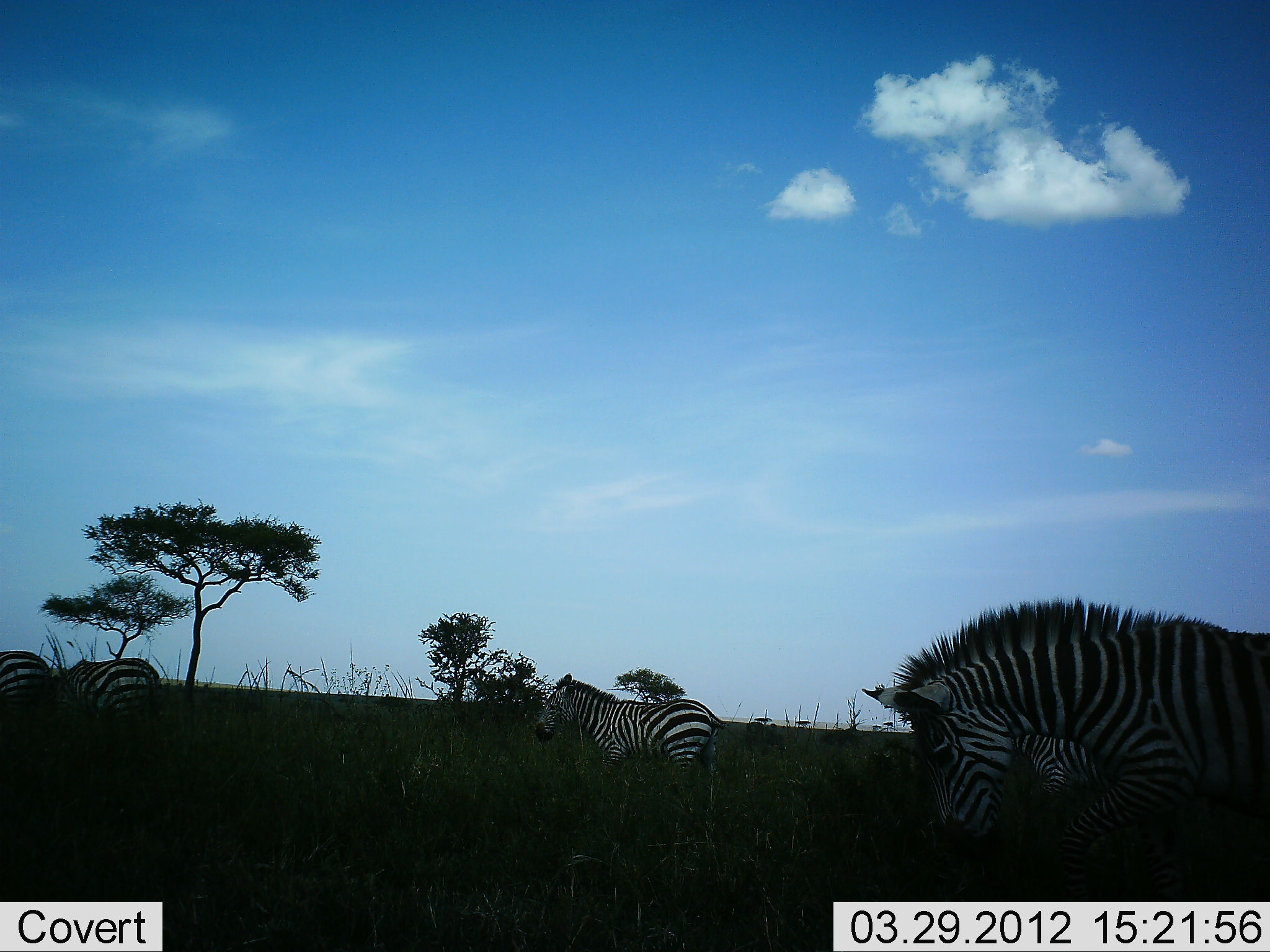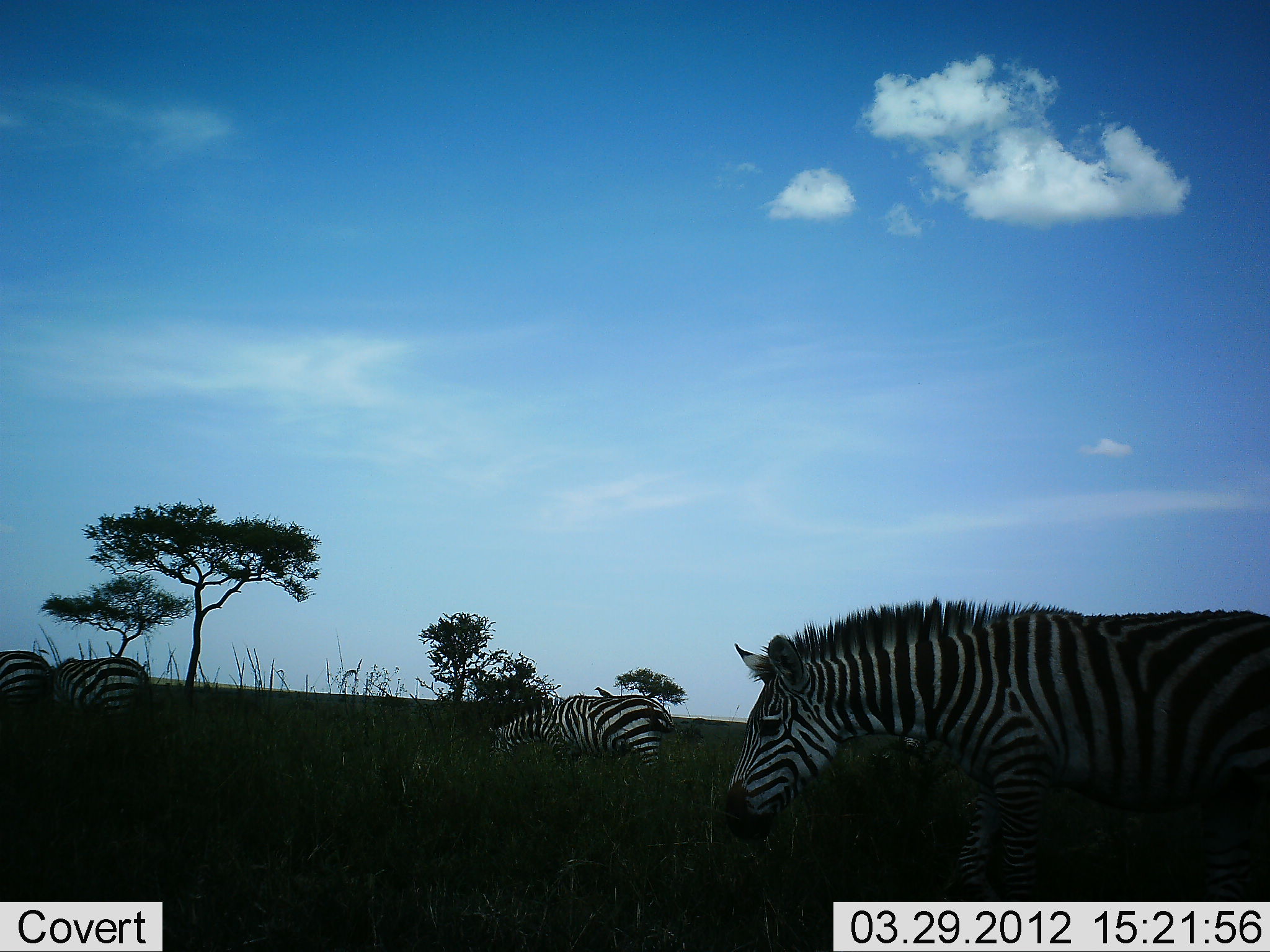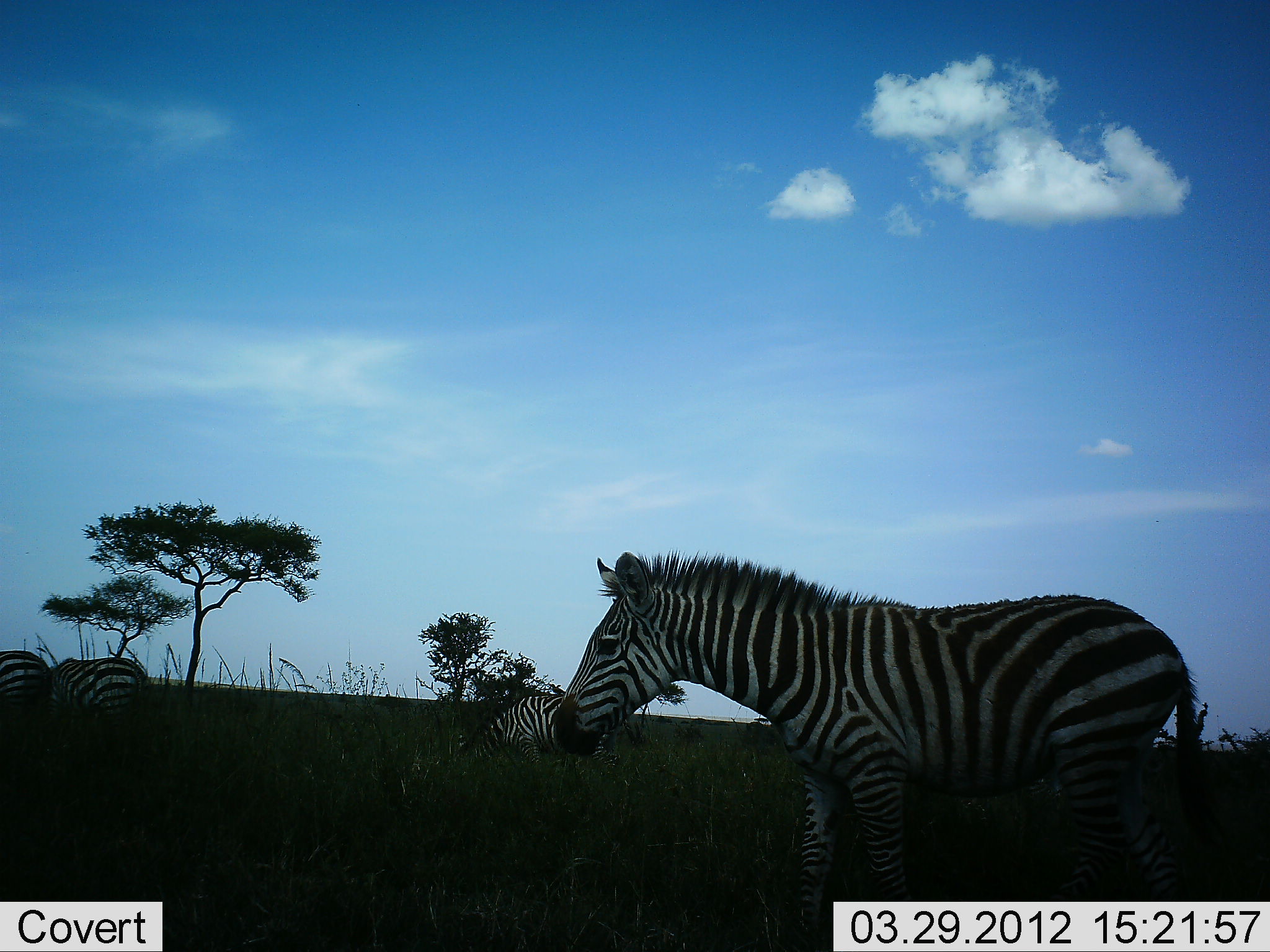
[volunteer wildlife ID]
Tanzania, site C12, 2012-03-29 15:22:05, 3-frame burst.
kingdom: Animalia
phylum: Chordata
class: Mammalia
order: Perissodactyla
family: Equidae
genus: Equus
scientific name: Equus quagga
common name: plains zebra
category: zebra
Zebra (plains zebra) (Equus quagga), count 4. Behavior (volunteer vote fractions): standing 31%, resting 0%, moving 100%, interacting 0%. Young present (vote fraction): 0%. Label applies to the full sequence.